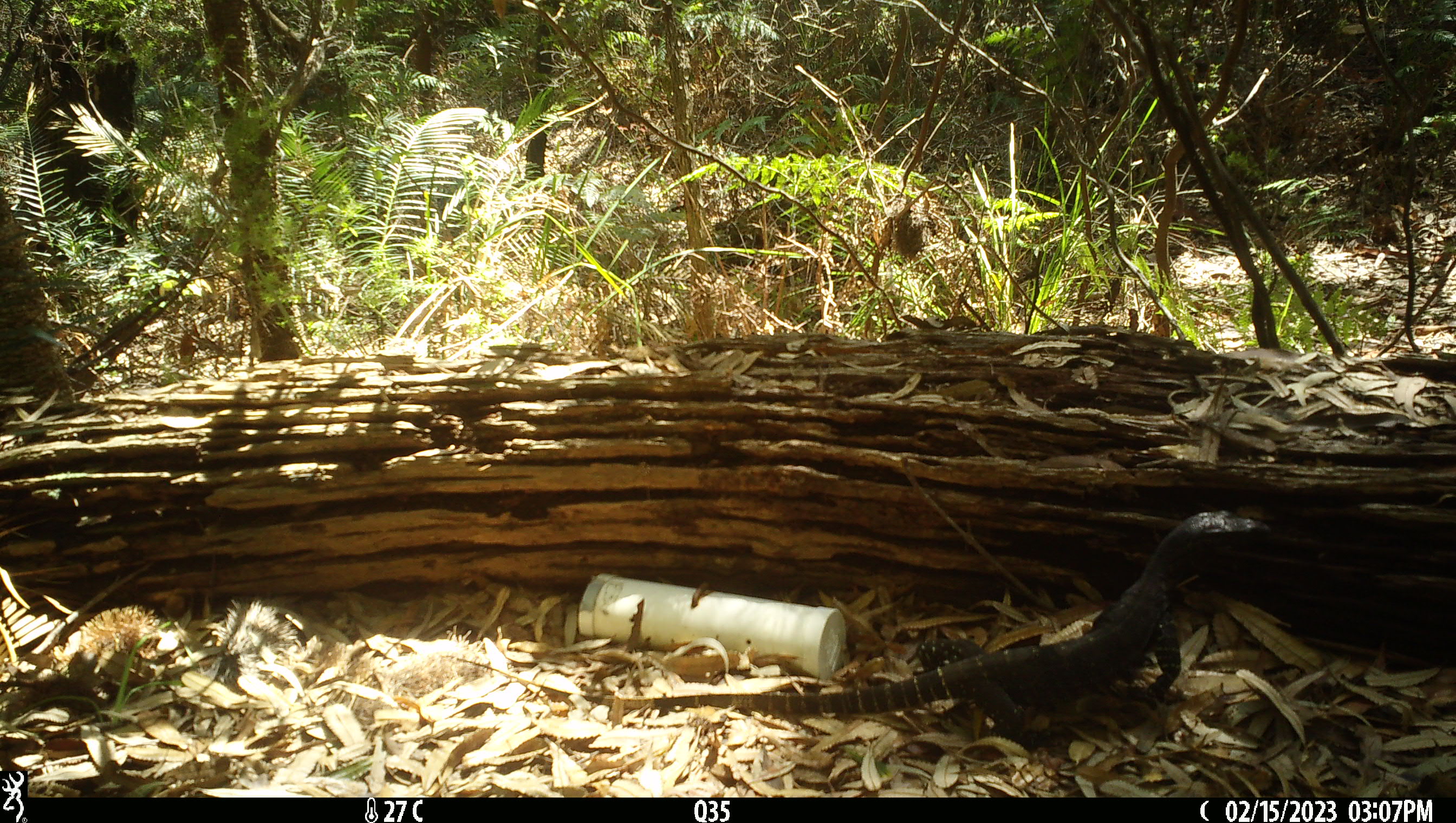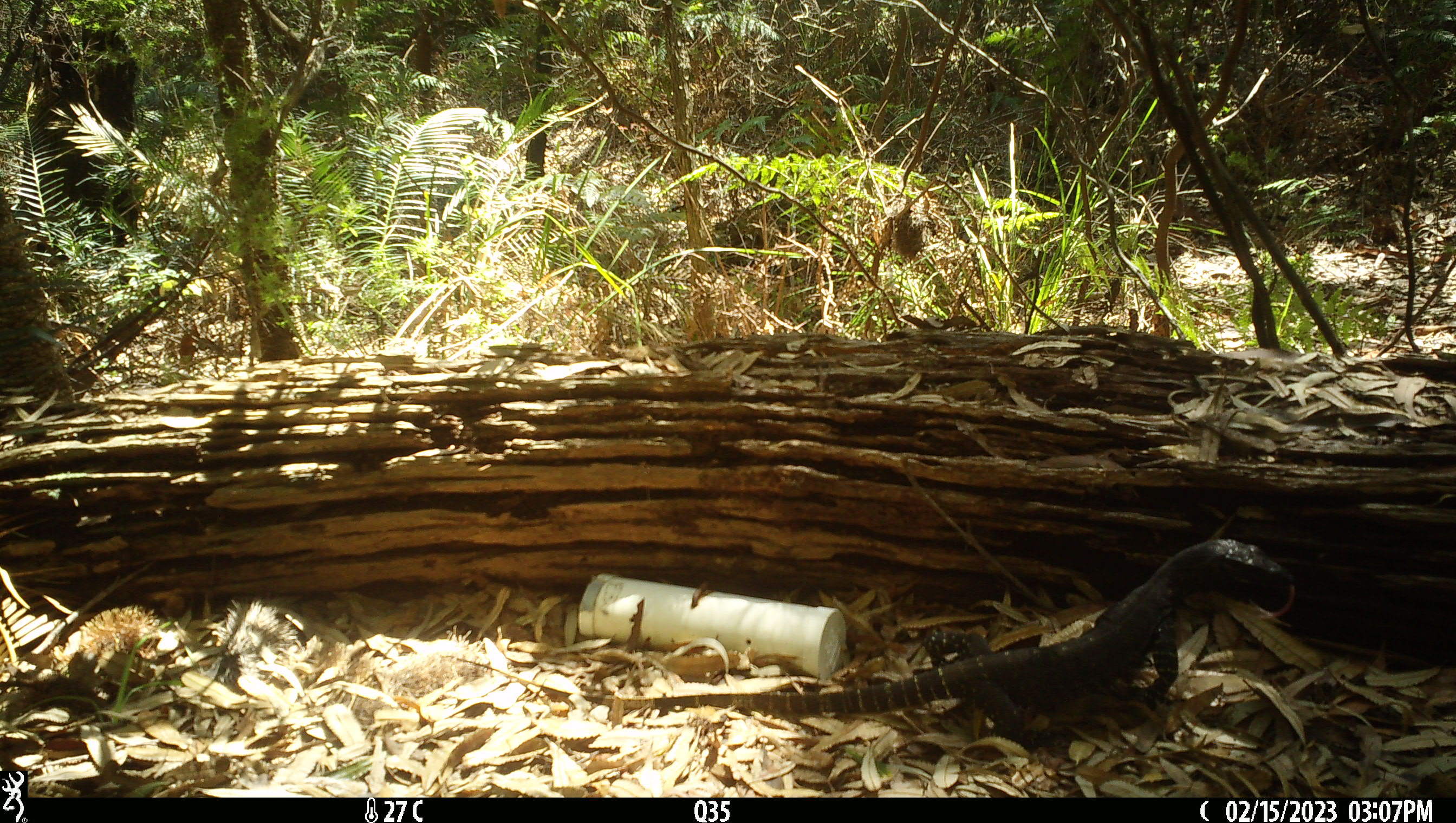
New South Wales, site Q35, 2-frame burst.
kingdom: Animalia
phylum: Chordata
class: Reptilia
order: Squamata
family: Varanidae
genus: Varanus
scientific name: Varanus varius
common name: lace monitor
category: goanna